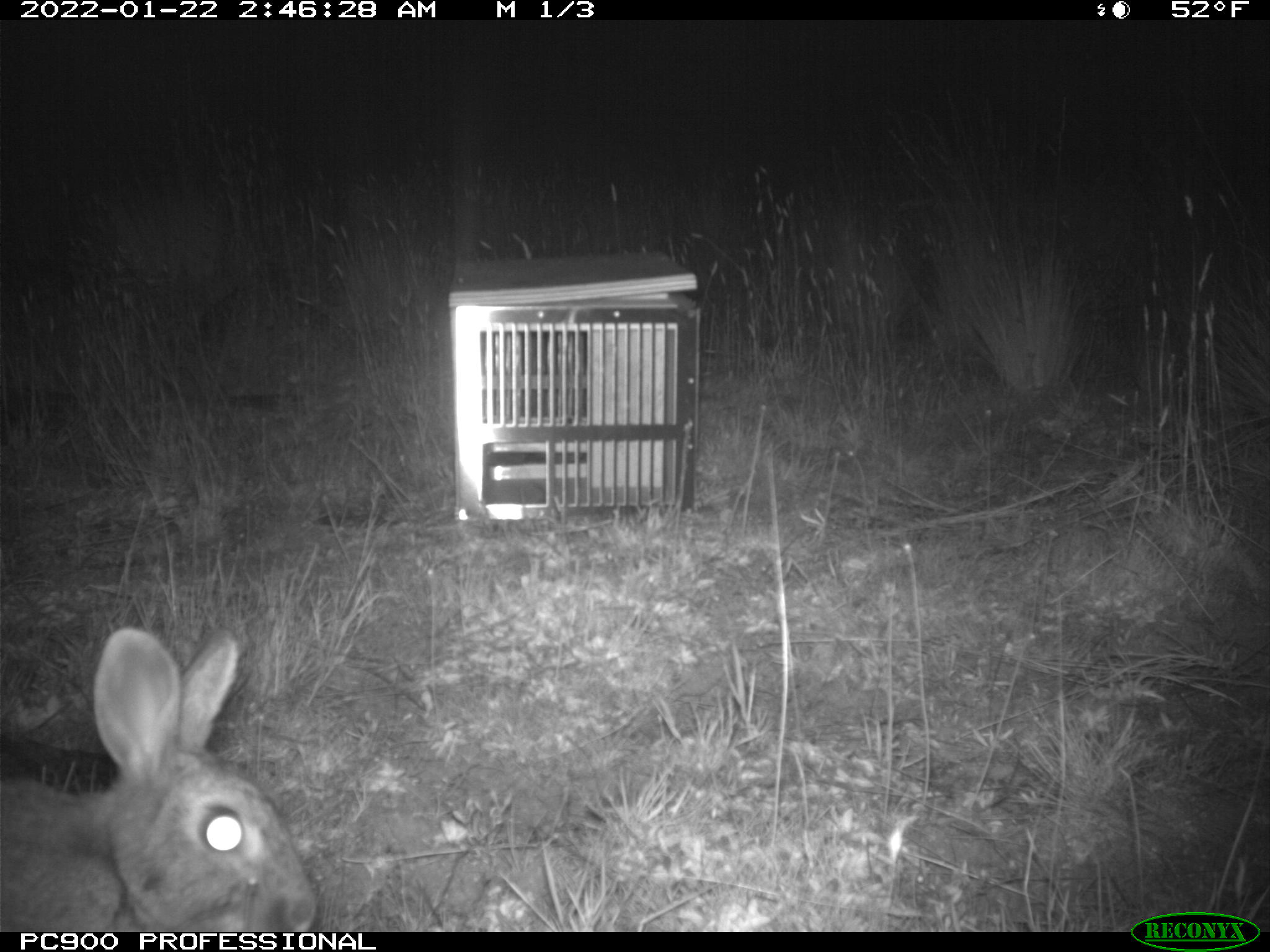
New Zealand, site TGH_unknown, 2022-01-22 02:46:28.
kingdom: Animalia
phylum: Chordata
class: Mammalia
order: Lagomorpha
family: Leporidae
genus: Oryctolagus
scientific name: Oryctolagus cuniculus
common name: european rabbit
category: rabbit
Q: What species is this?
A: Rabbit (european rabbit) (Oryctolagus cuniculus).